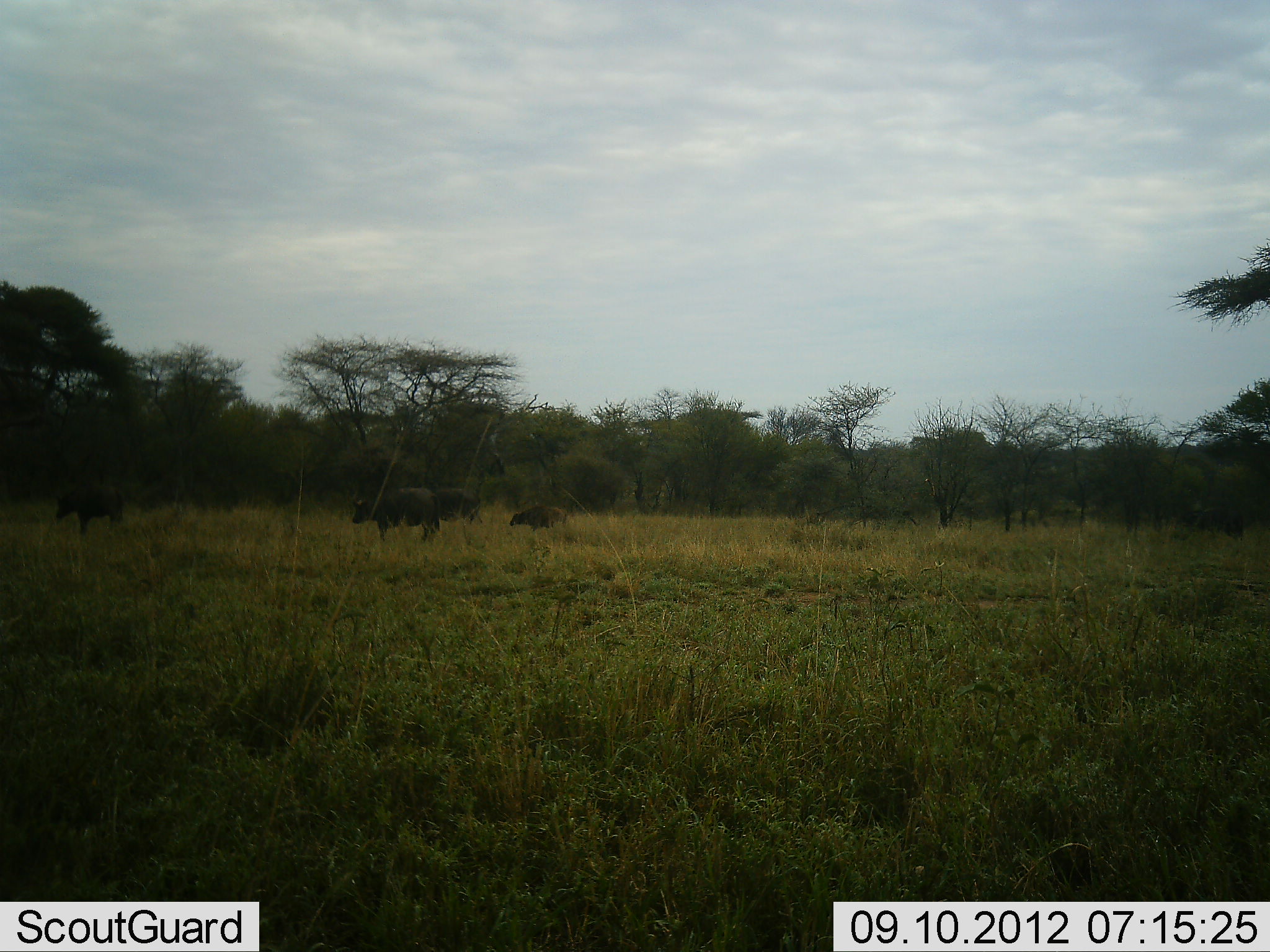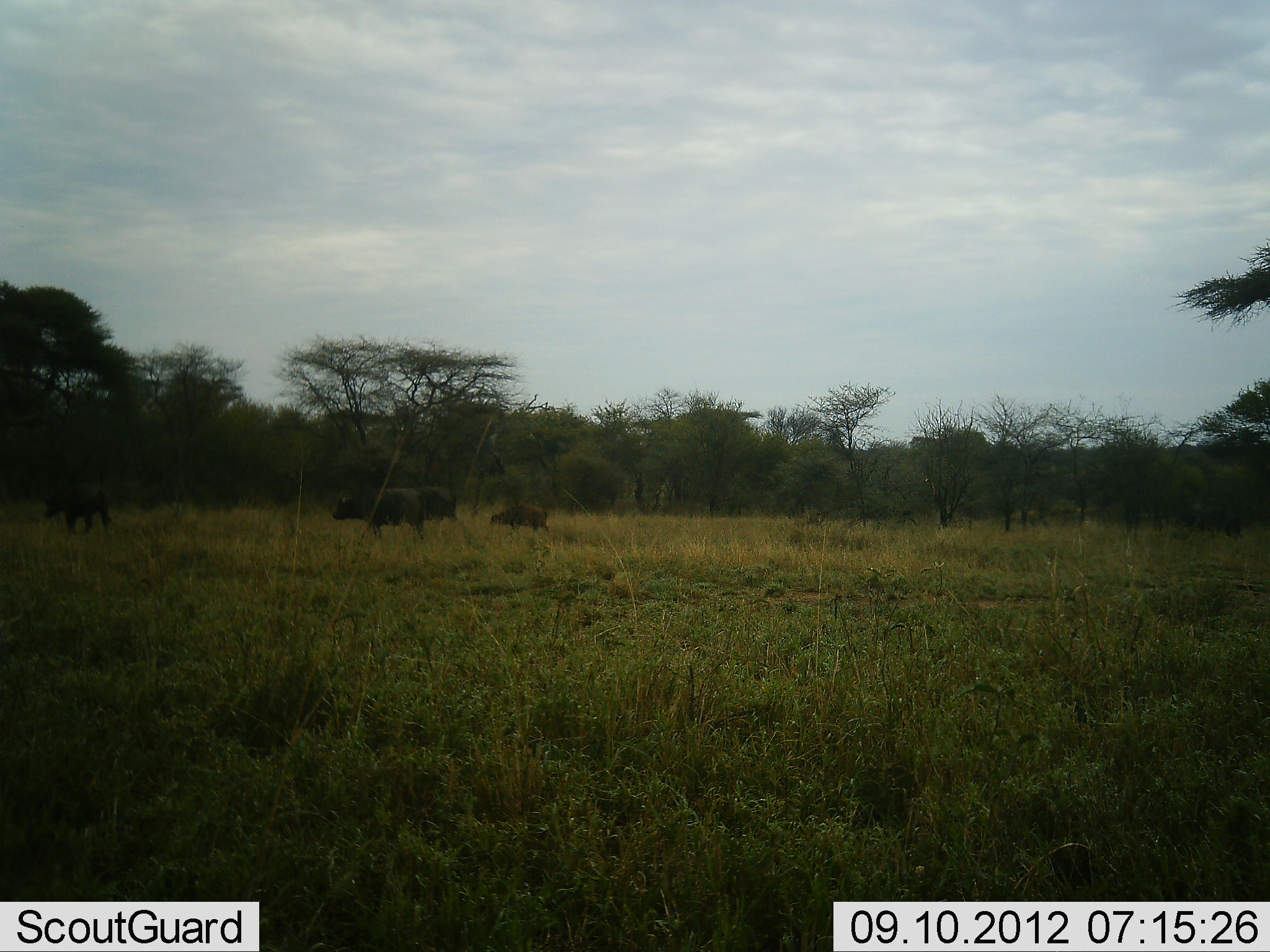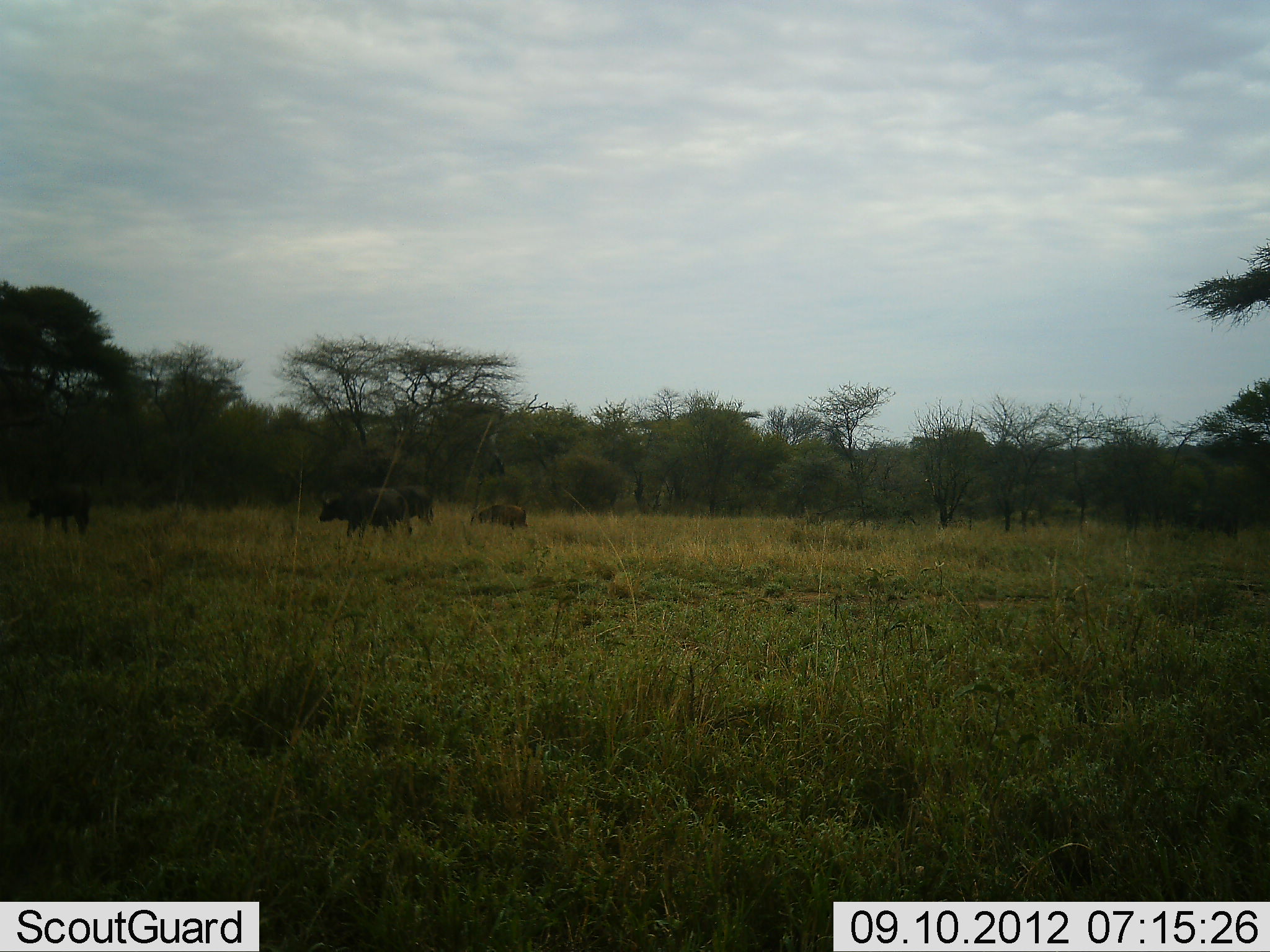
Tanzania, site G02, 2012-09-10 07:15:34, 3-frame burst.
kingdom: Animalia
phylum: Chordata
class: Mammalia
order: Artiodactyla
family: Bovidae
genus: Syncerus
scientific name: Syncerus caffer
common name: cape buffalo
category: buffalo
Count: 4.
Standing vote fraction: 10%.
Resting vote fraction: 0%.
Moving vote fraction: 90%.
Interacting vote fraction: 0%.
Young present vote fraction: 40%.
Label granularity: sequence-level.